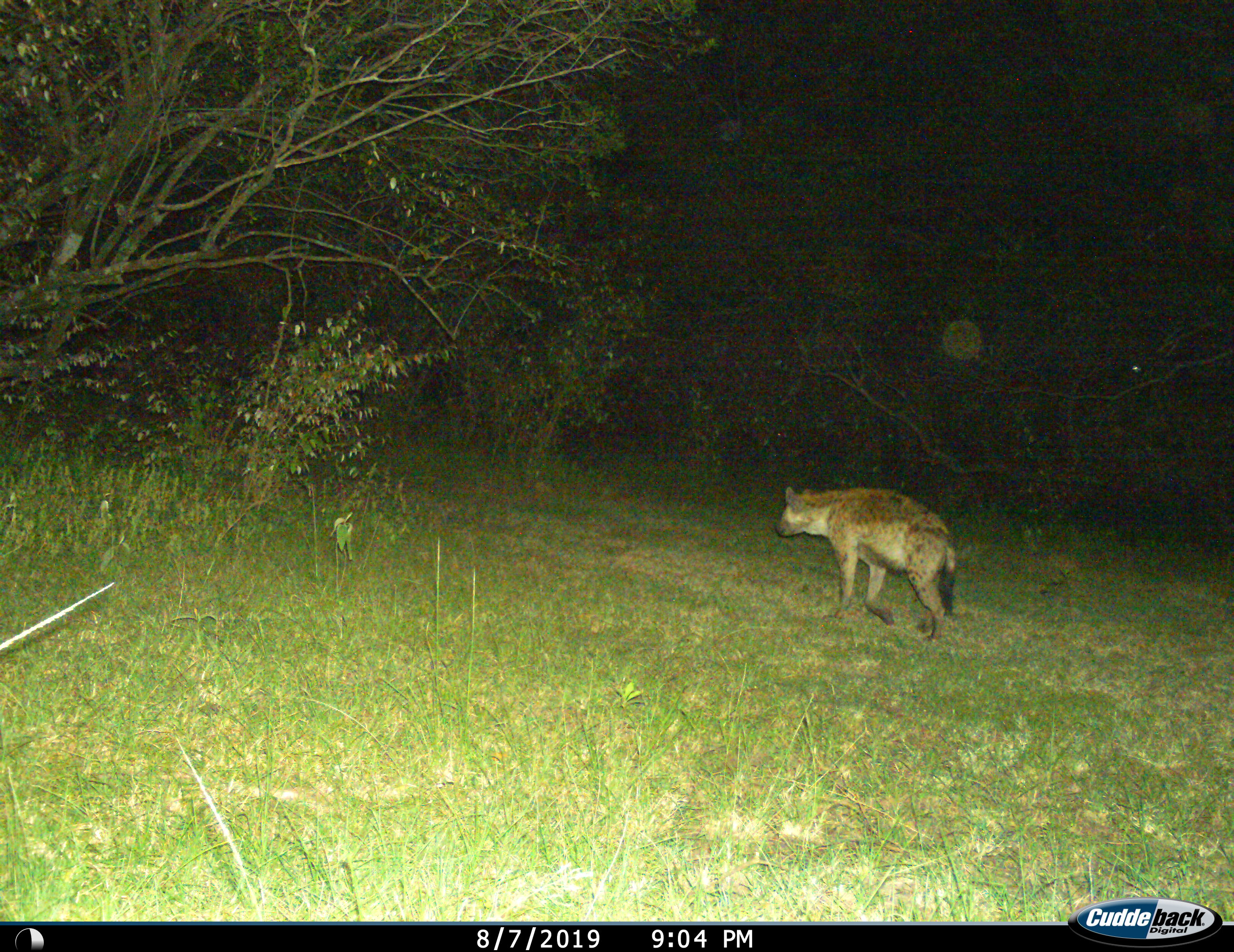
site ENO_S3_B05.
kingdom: Animalia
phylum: Chordata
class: Mammalia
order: Carnivora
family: Hyaenidae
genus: Crocuta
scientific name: Crocuta crocuta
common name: spotted hyena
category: hyenaspotted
Hyenaspotted (spotted hyena) (Crocuta crocuta), count 1. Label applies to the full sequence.